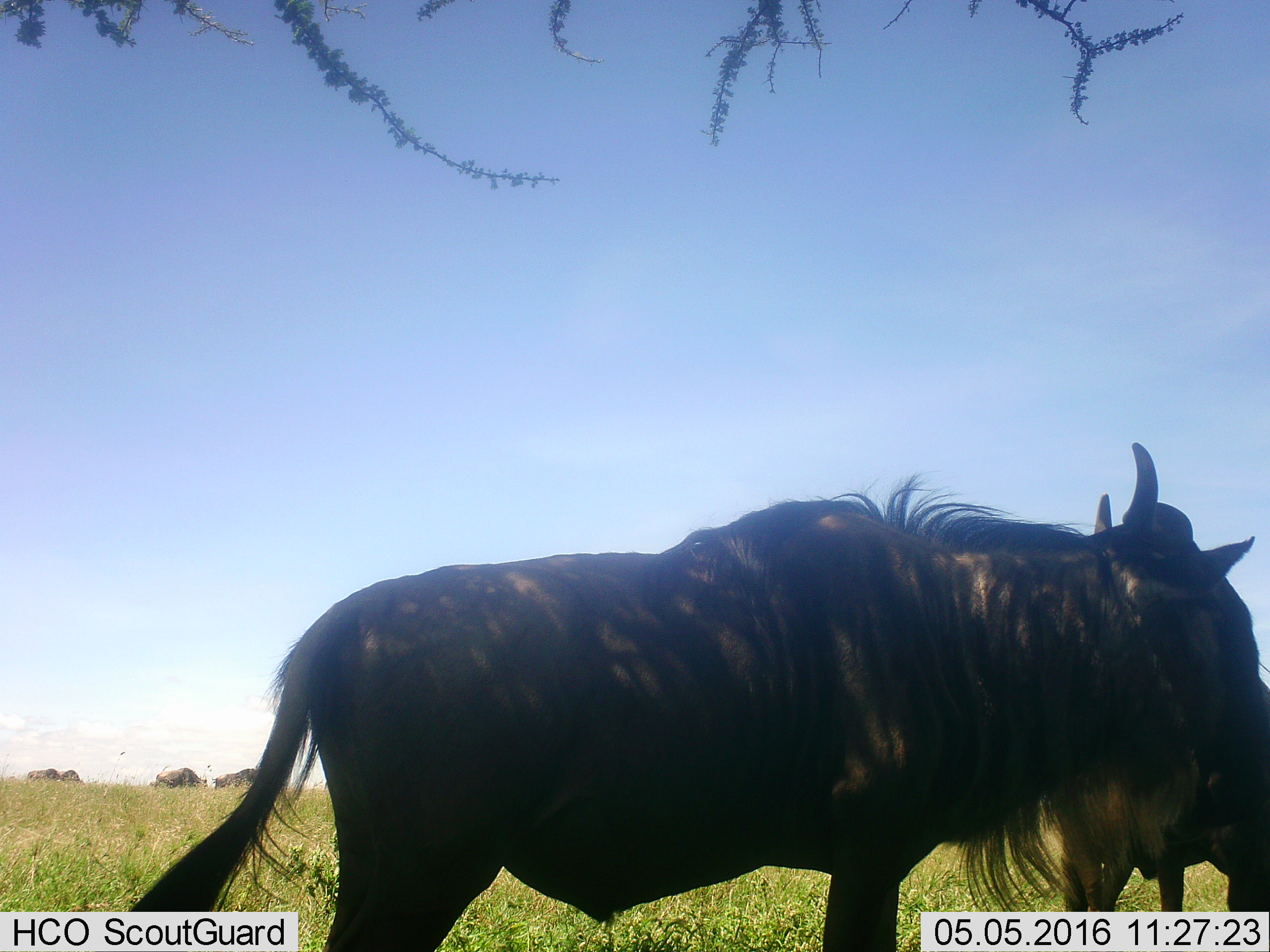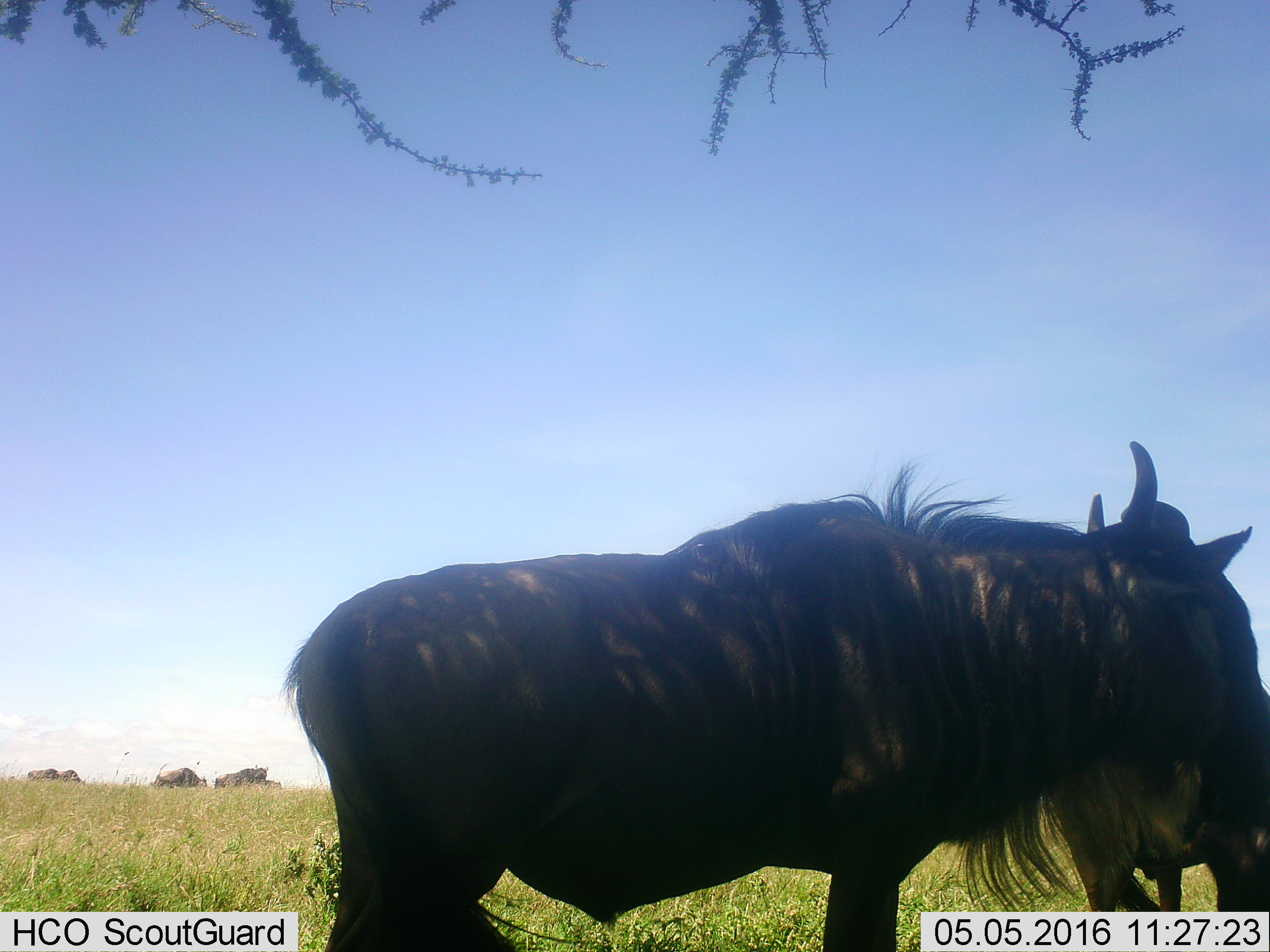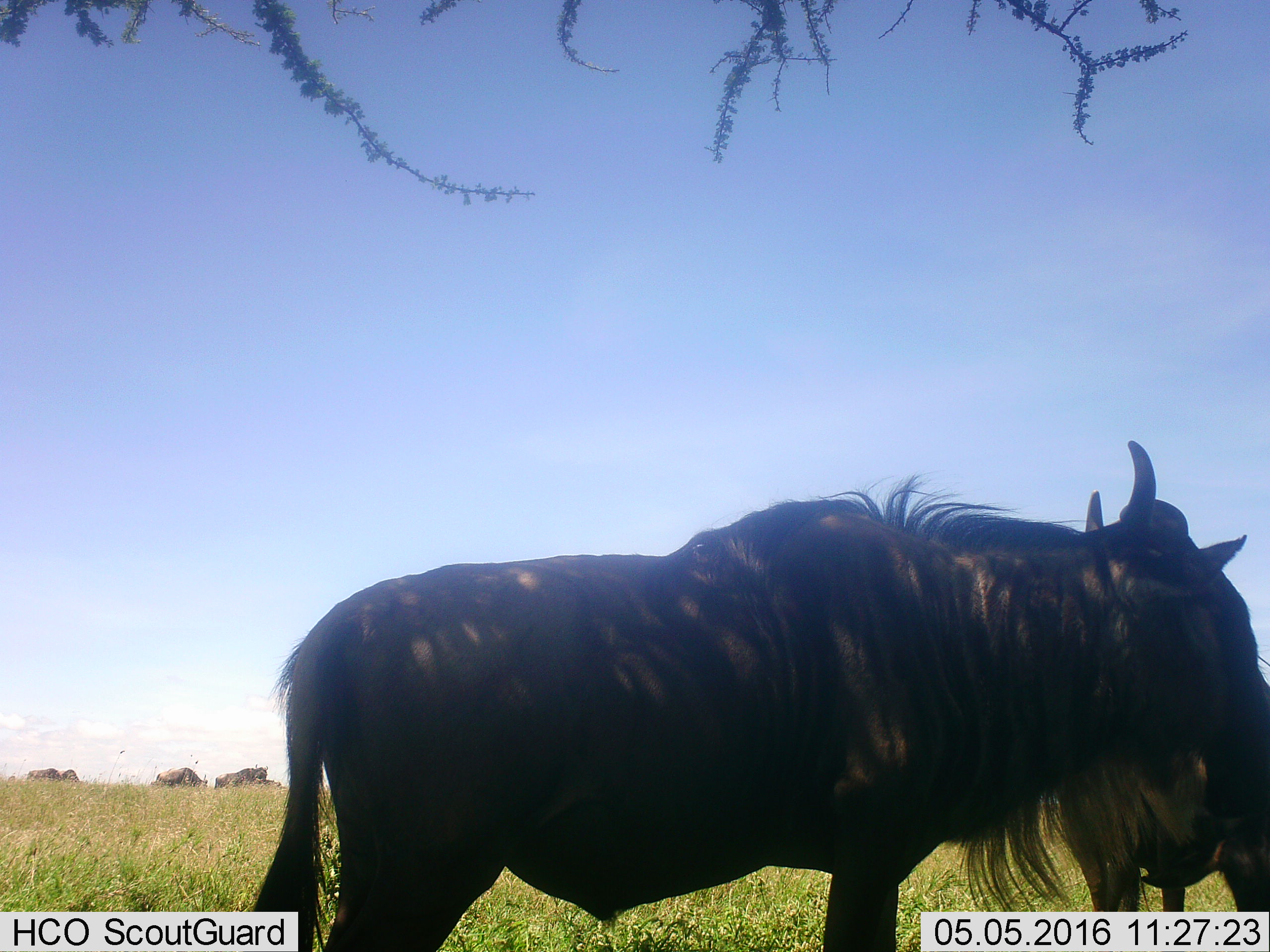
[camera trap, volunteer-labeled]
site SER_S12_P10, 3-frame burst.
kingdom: Animalia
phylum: Chordata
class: Mammalia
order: Artiodactyla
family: Bovidae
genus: Connochaetes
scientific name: Connochaetes taurinus taurinus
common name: blue wildebeest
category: wildebeestblue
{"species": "wildebeestblue (blue wildebeest) (Connochaetes taurinus taurinus)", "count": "2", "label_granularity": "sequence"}